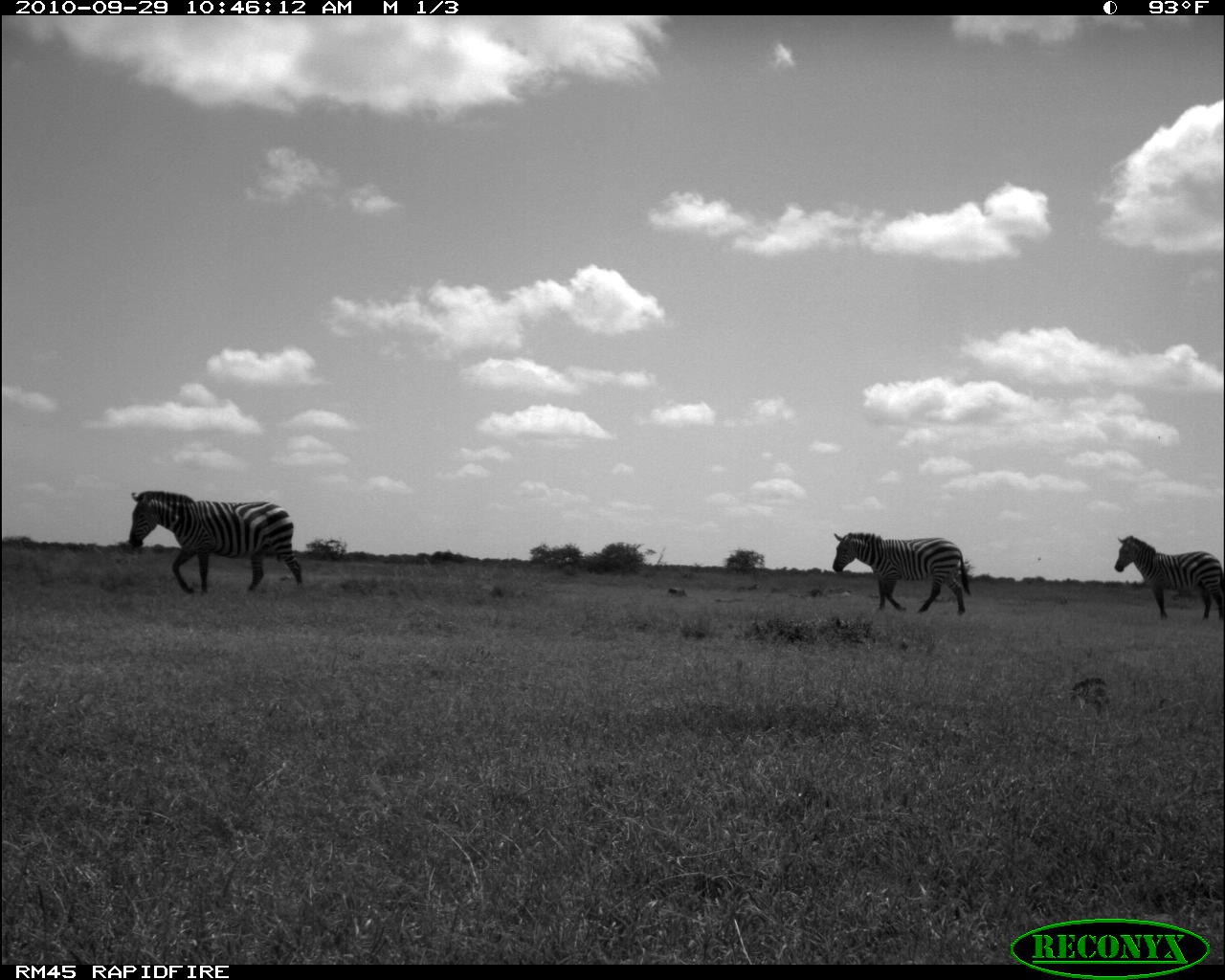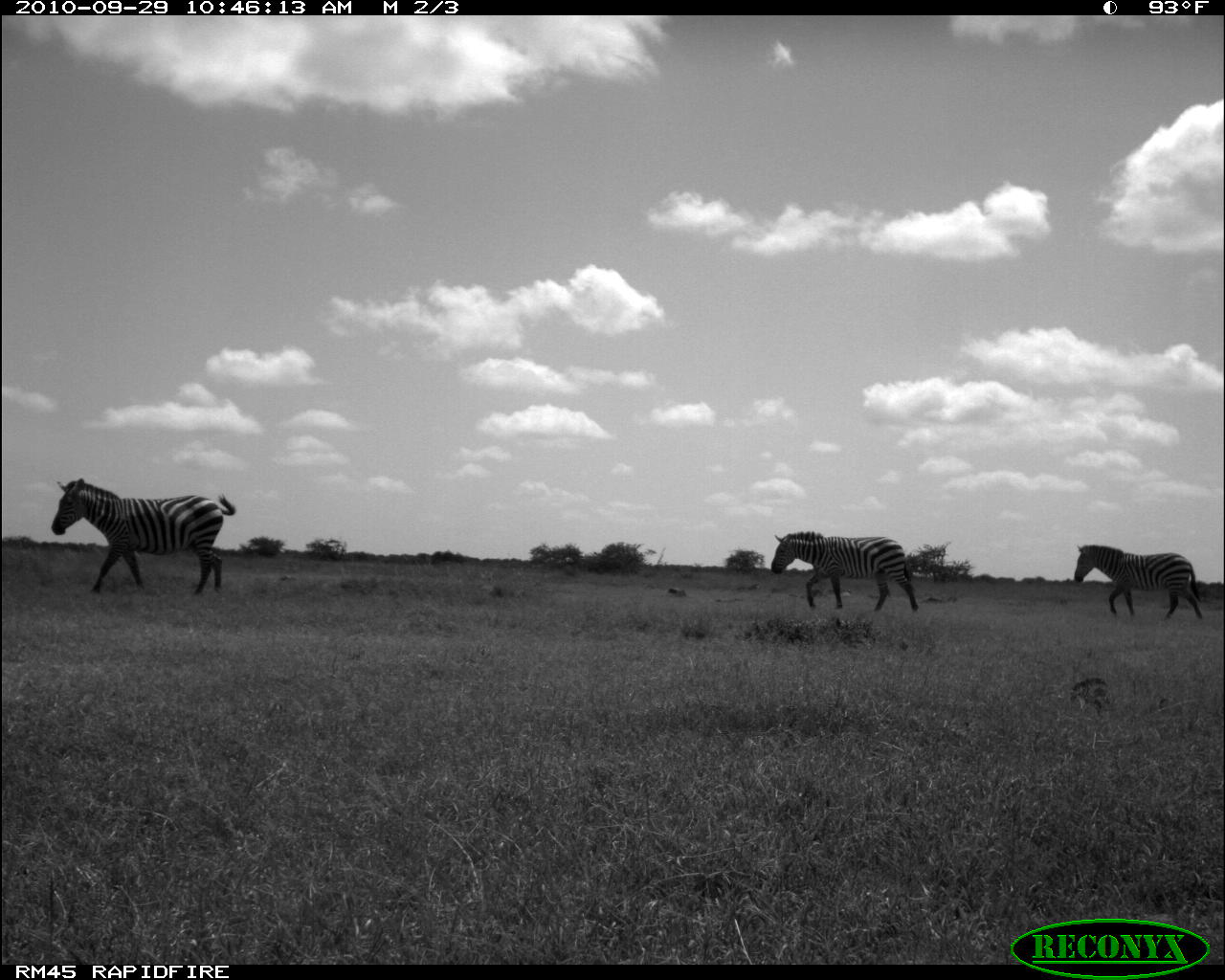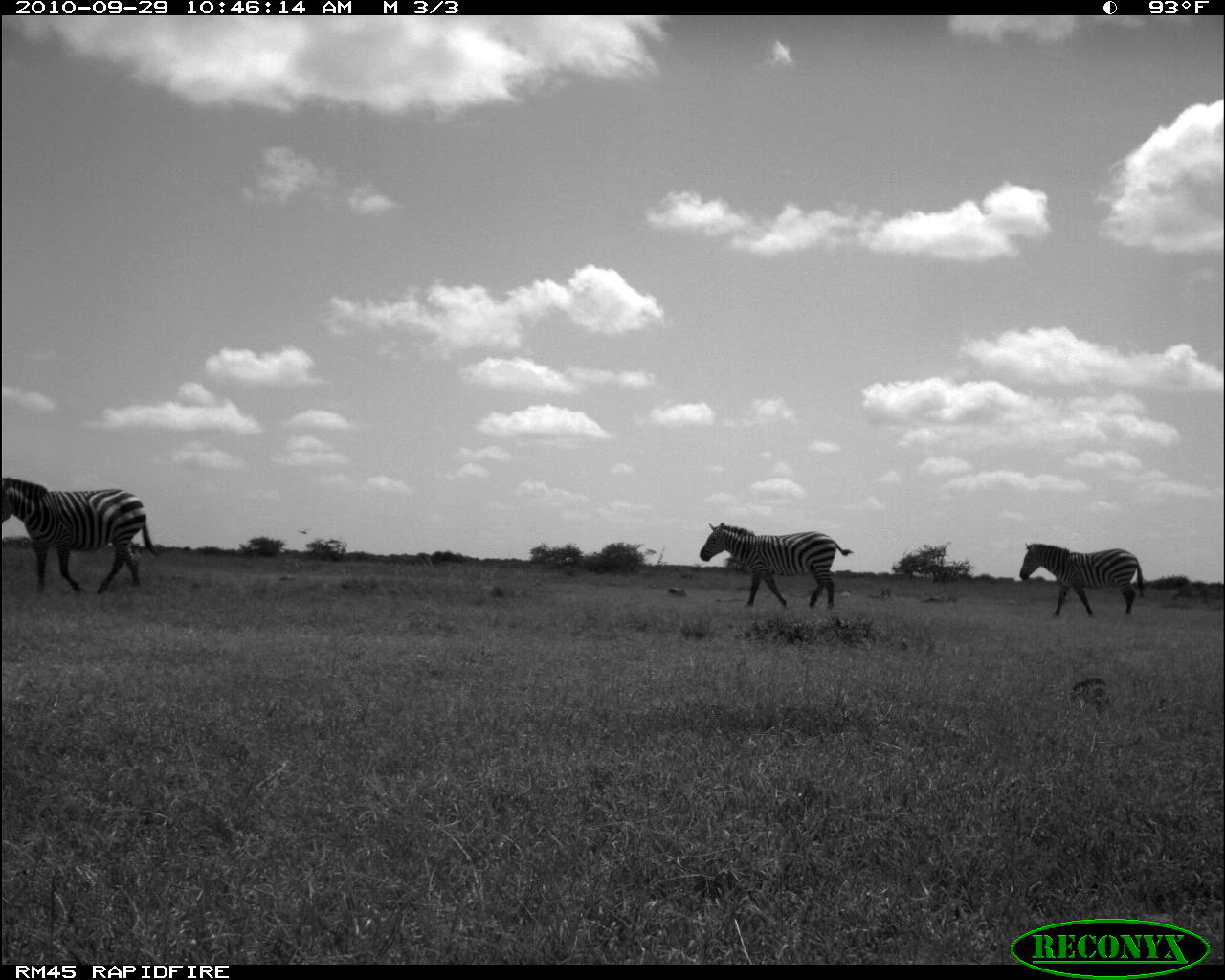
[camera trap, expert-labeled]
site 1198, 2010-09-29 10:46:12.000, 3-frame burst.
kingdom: Animalia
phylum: Chordata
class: Mammalia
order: Perissodactyla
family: Equidae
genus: Equus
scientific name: Equus quagga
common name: plains zebra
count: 3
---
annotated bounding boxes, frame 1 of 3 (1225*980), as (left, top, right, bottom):
equus quagga: (126, 487, 302, 593); (832, 528, 970, 613); (1113, 534, 1225, 619)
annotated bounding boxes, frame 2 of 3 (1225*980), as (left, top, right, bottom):
equus quagga: (48, 474, 235, 594); (767, 527, 918, 611); (1069, 539, 1201, 620)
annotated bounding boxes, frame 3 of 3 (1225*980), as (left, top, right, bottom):
equus quagga: (2, 476, 160, 593); (699, 523, 852, 610); (1019, 543, 1143, 616)